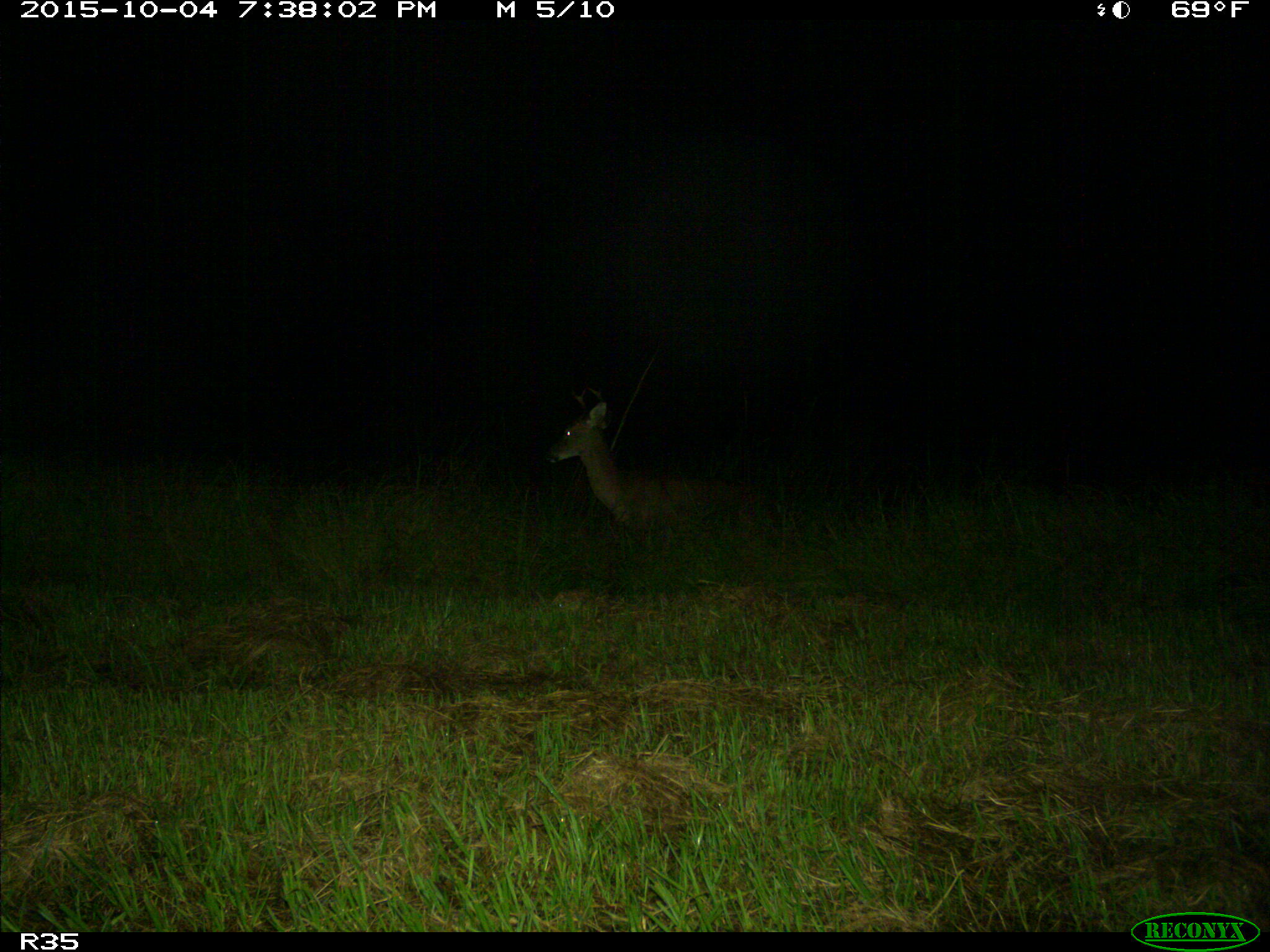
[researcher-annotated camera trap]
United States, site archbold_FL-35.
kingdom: Animalia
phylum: Chordata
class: Mammalia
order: Artiodactyla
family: Cervidae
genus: Odocoileus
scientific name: Odocoileus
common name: deer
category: unidentified deer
Unidentified deer (deer) (Odocoileus).